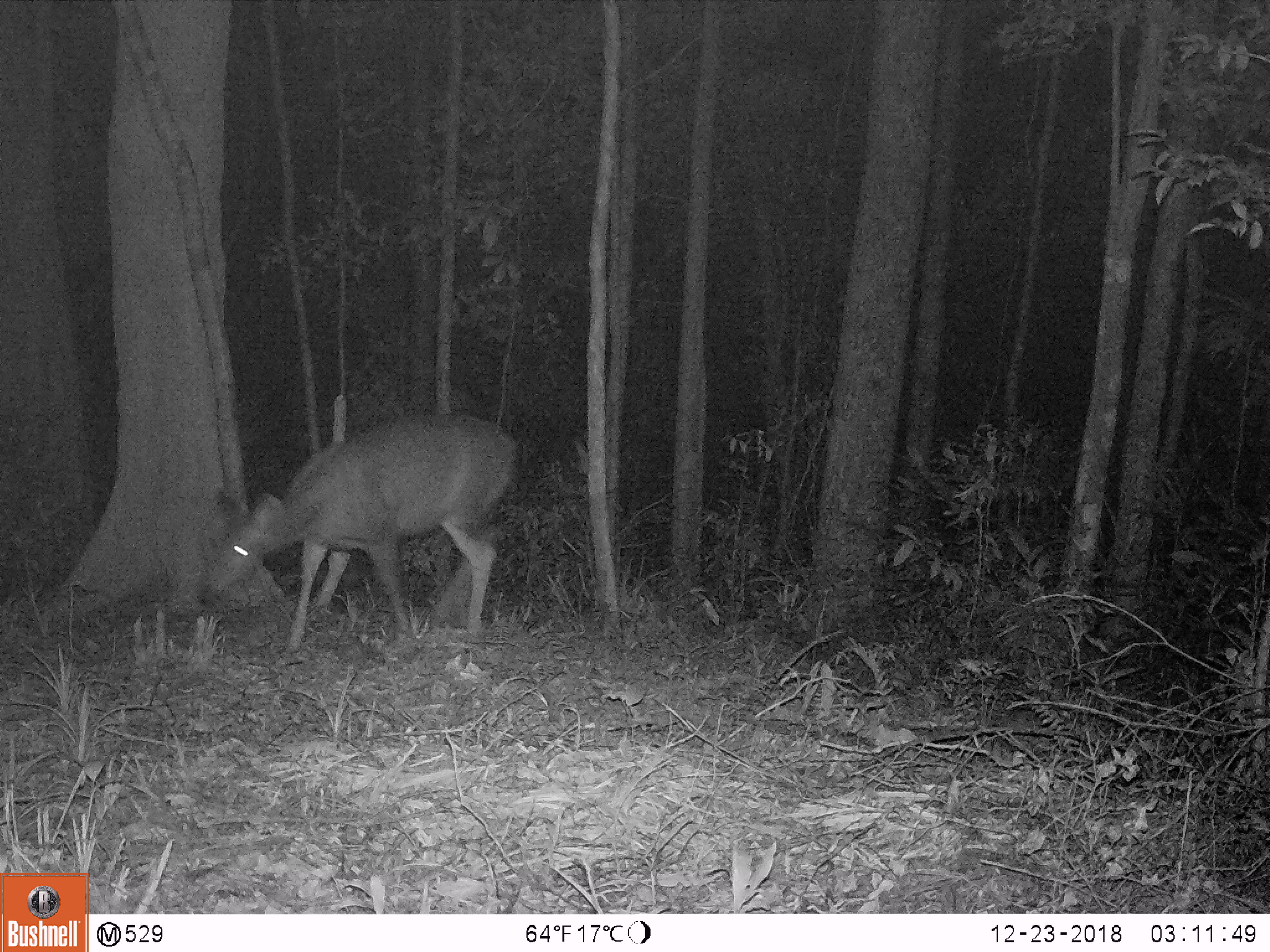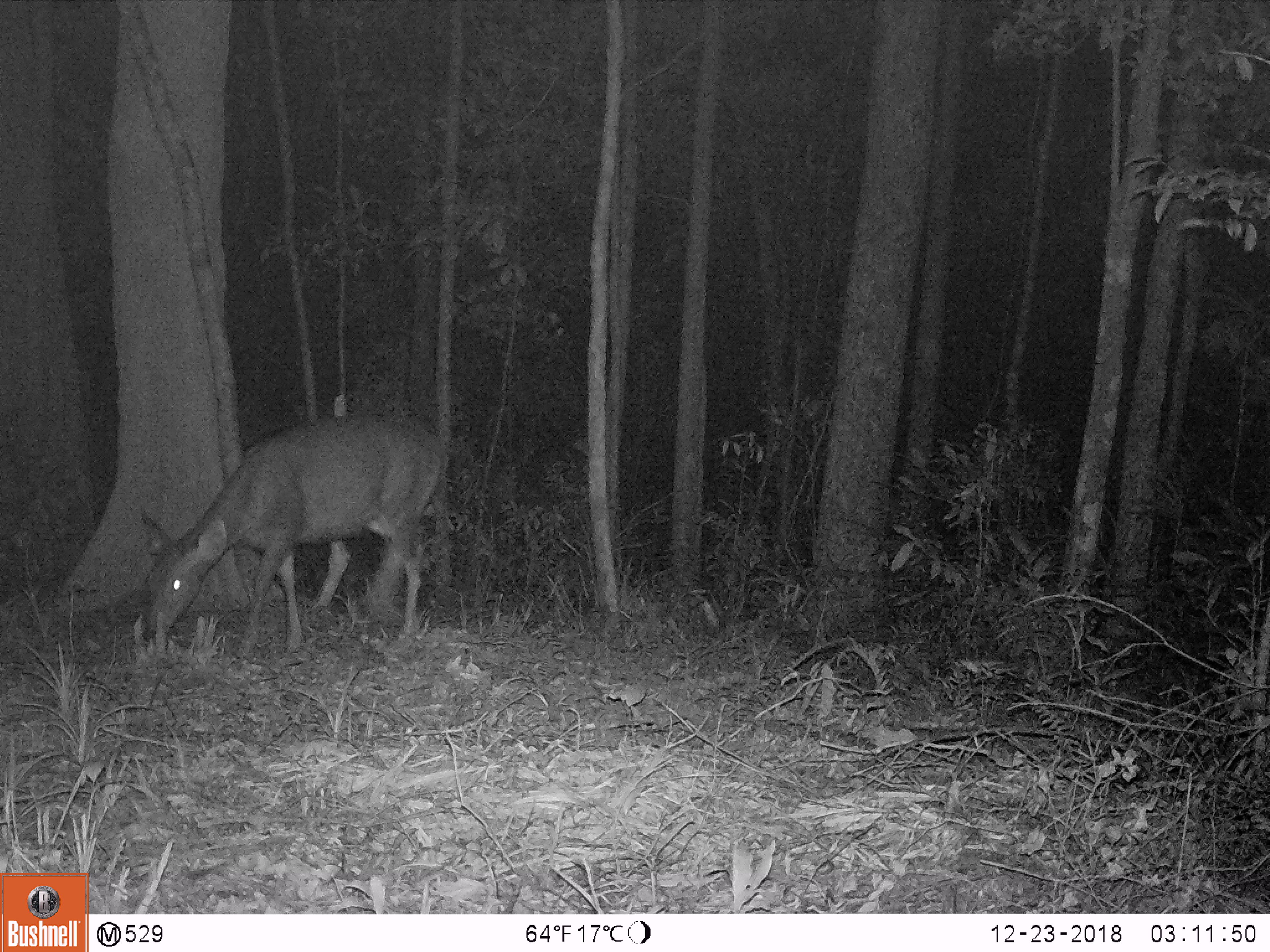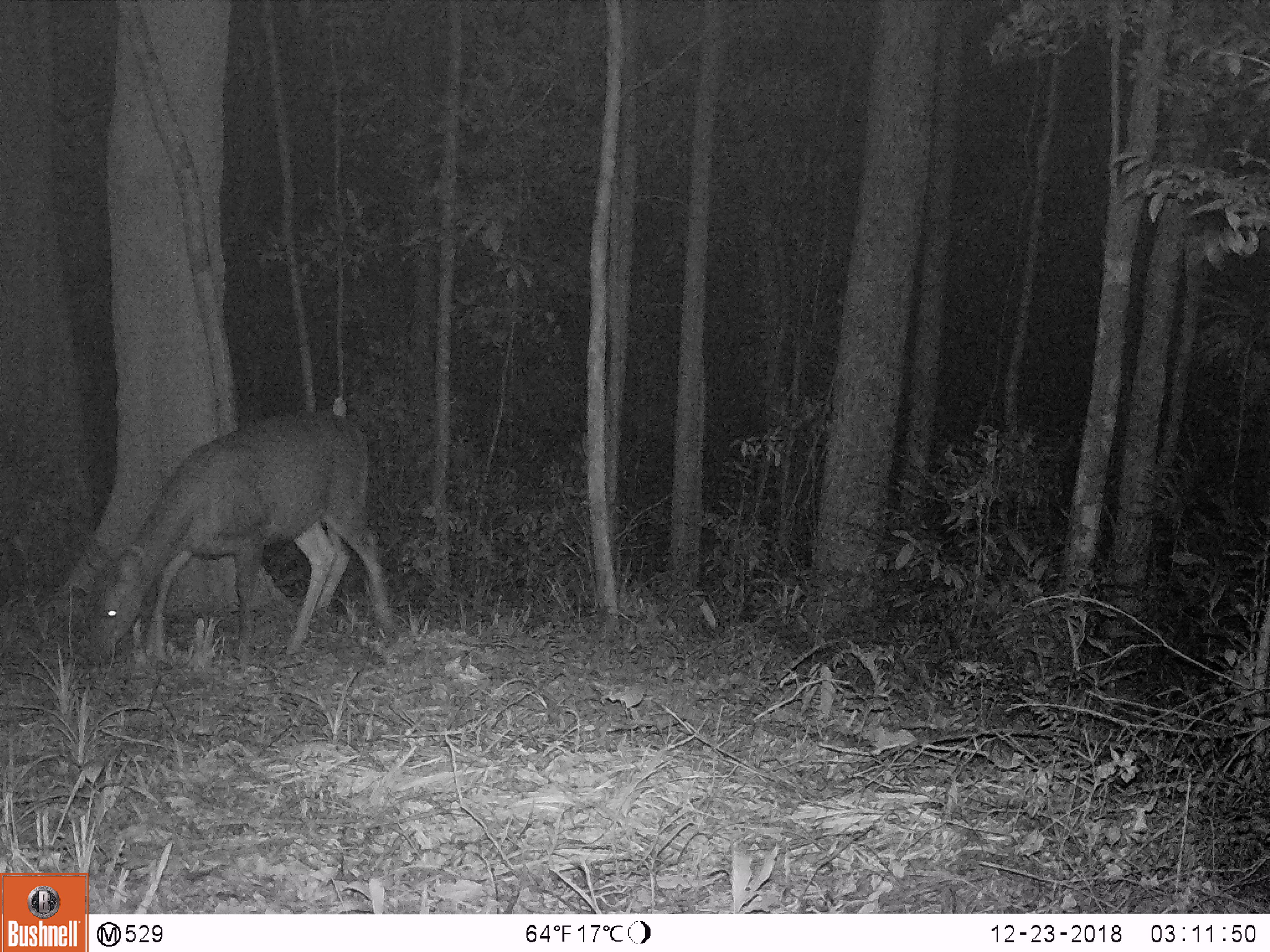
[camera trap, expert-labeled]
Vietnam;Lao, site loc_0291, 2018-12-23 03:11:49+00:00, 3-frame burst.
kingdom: Animalia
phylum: Chordata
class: Mammalia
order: Artiodactyla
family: Cervidae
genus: Rusa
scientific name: Rusa unicolor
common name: sambar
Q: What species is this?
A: Sambar (Rusa unicolor).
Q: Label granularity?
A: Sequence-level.